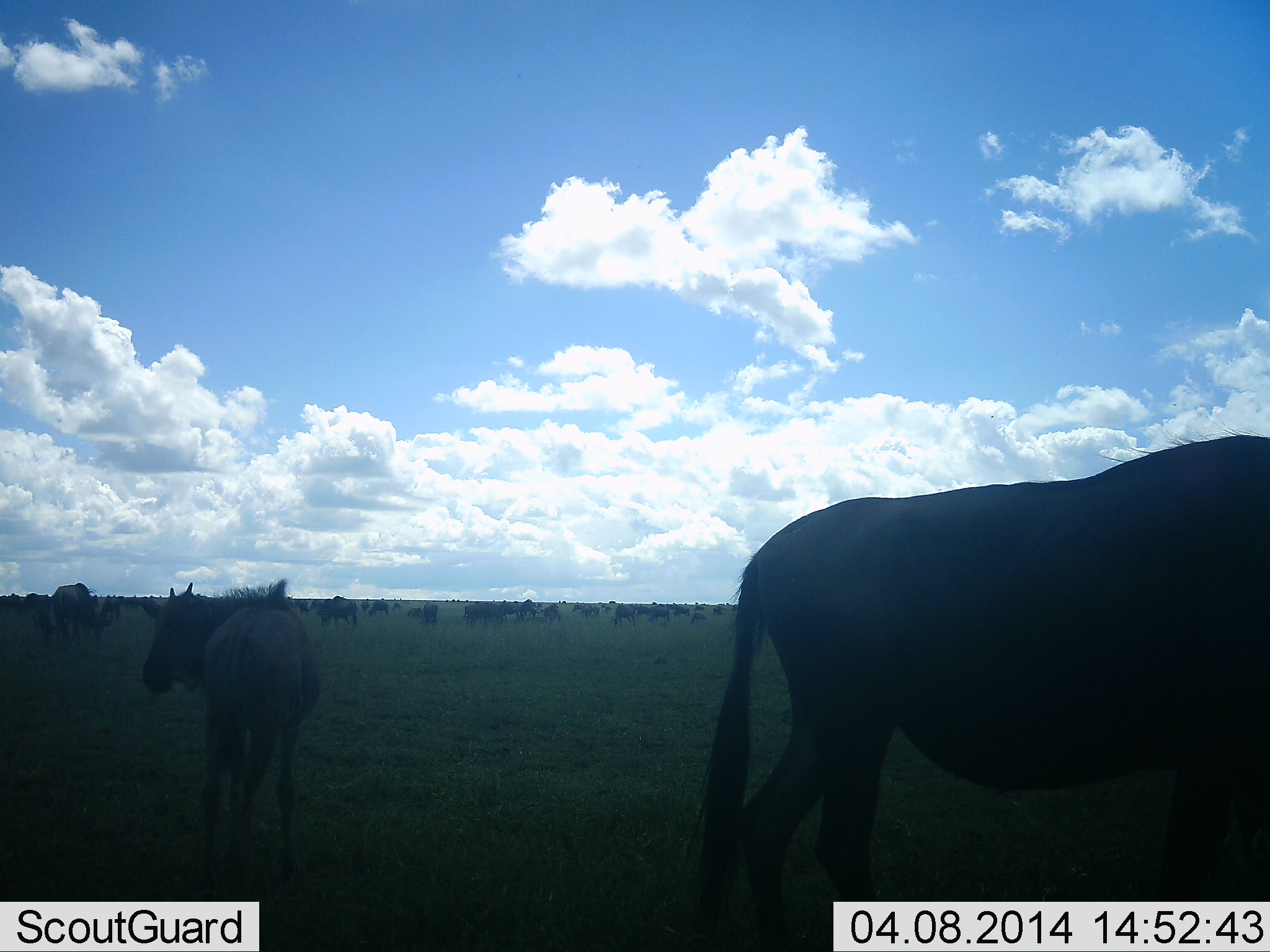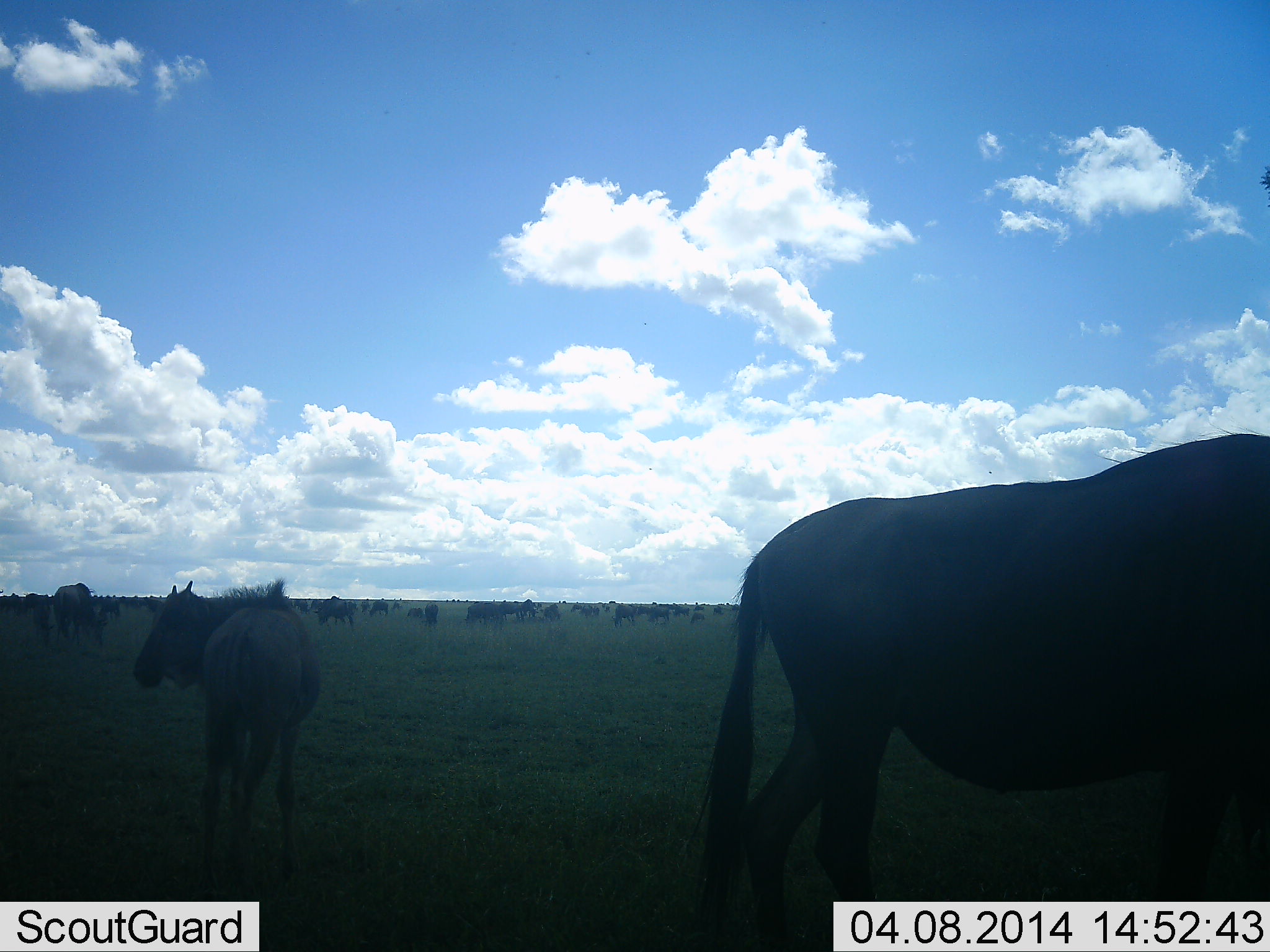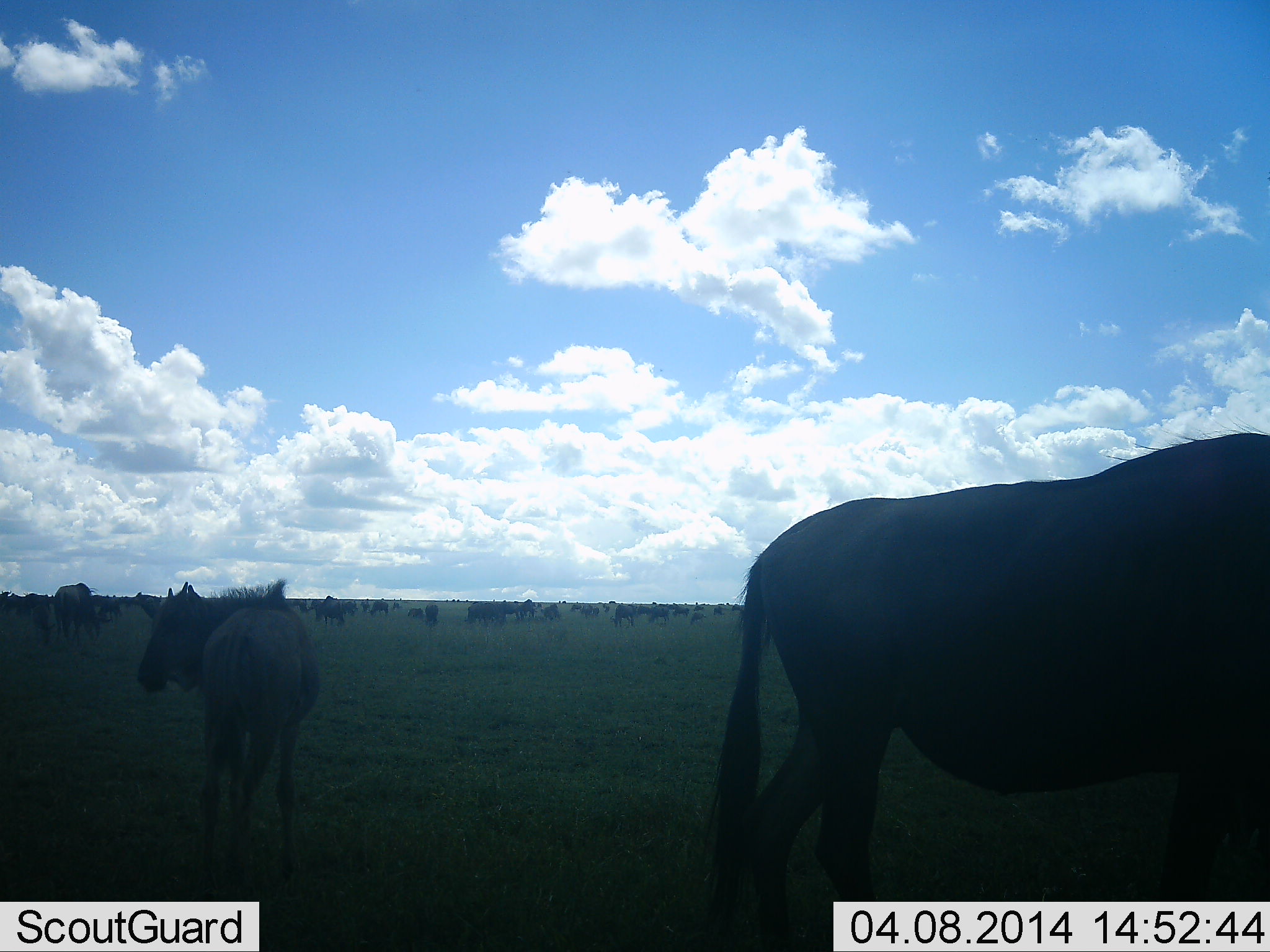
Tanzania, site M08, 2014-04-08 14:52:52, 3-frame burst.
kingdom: Animalia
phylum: Chordata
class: Mammalia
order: Artiodactyla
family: Bovidae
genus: Connochaetes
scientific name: Connochaetes taurinus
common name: blue wildebeest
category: wildebeest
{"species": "wildebeest (blue wildebeest) (Connochaetes taurinus)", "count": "11-50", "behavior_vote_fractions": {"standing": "80%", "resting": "10%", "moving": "20%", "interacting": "0%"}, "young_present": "20%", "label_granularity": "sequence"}